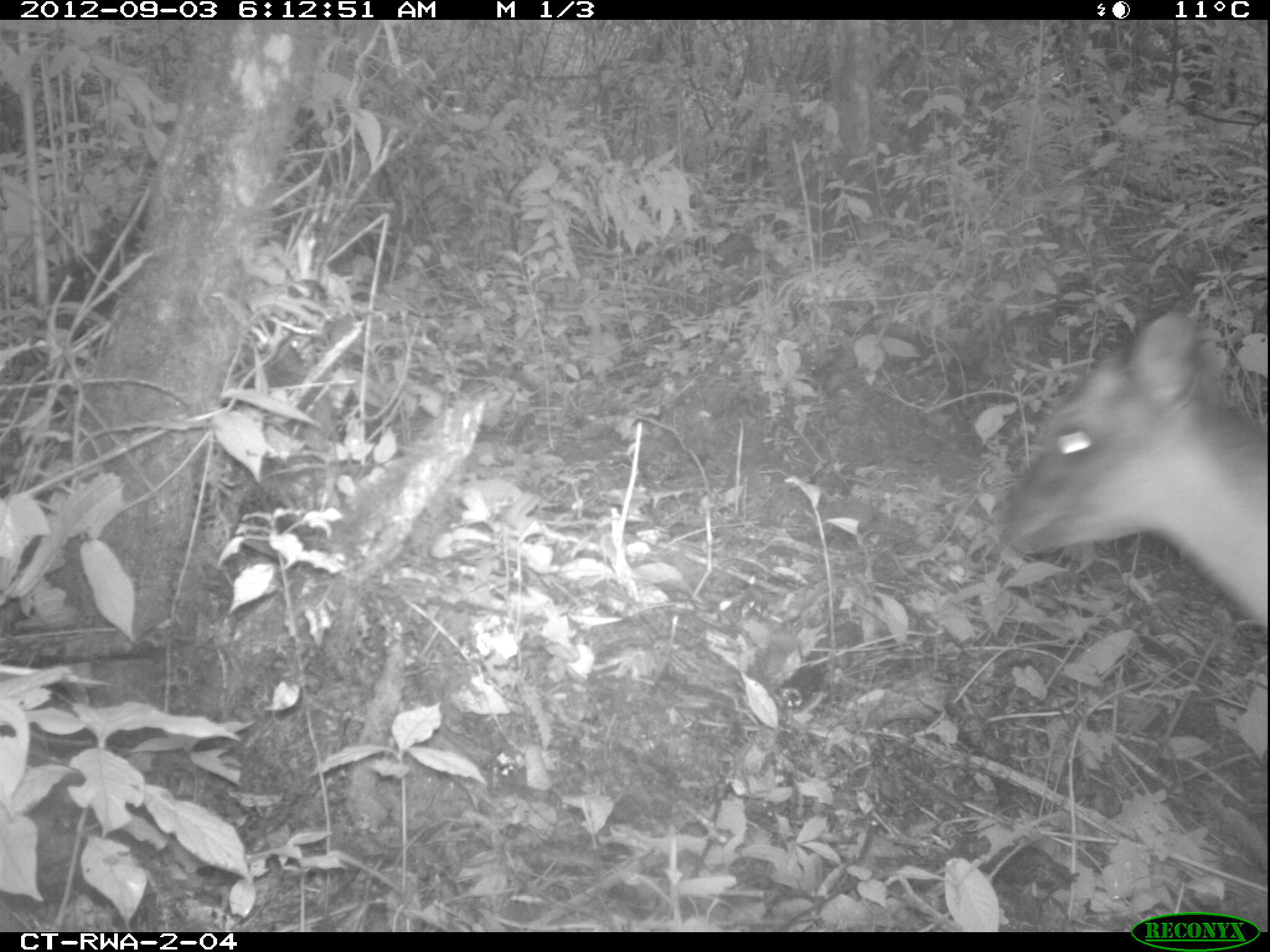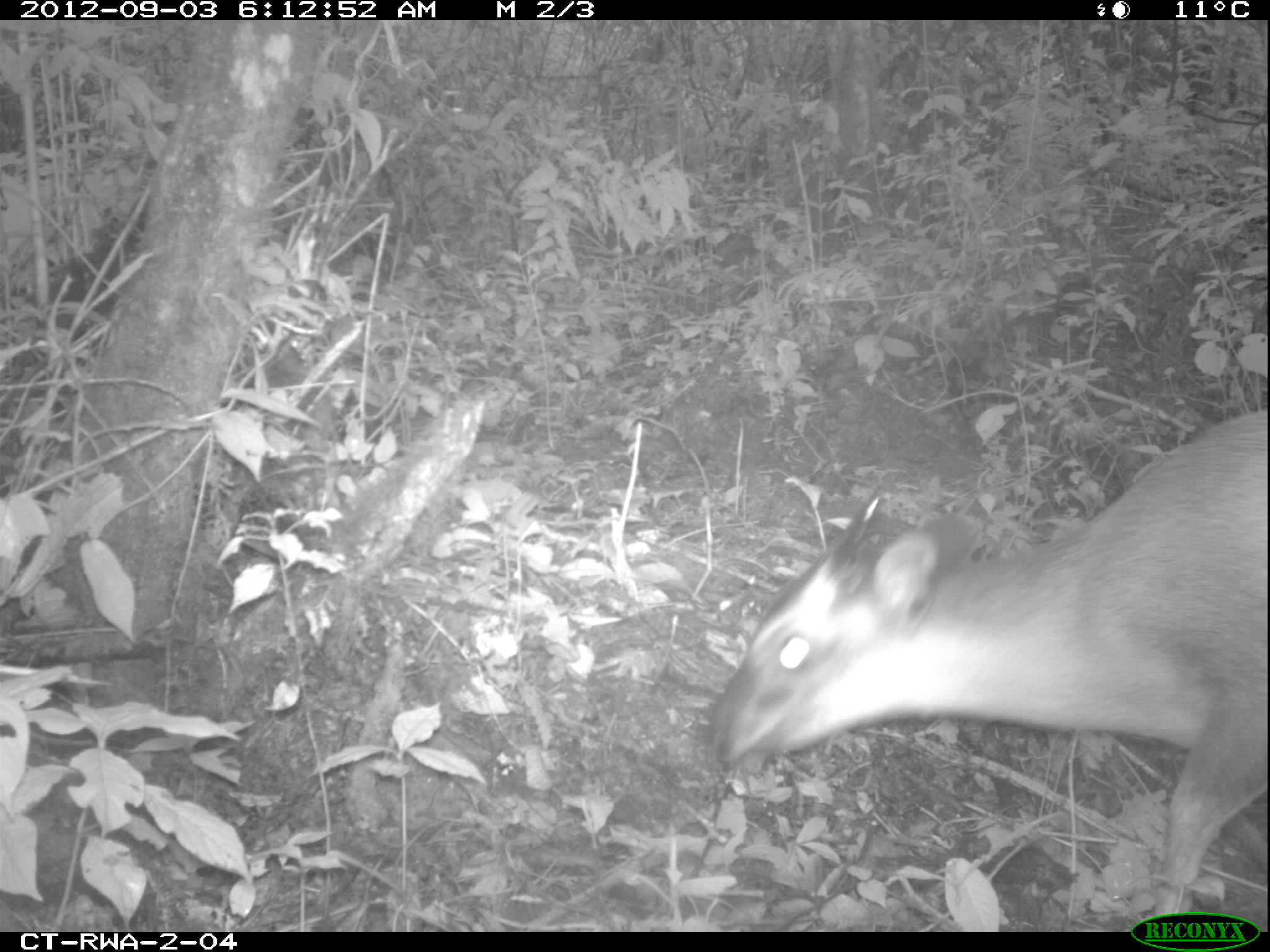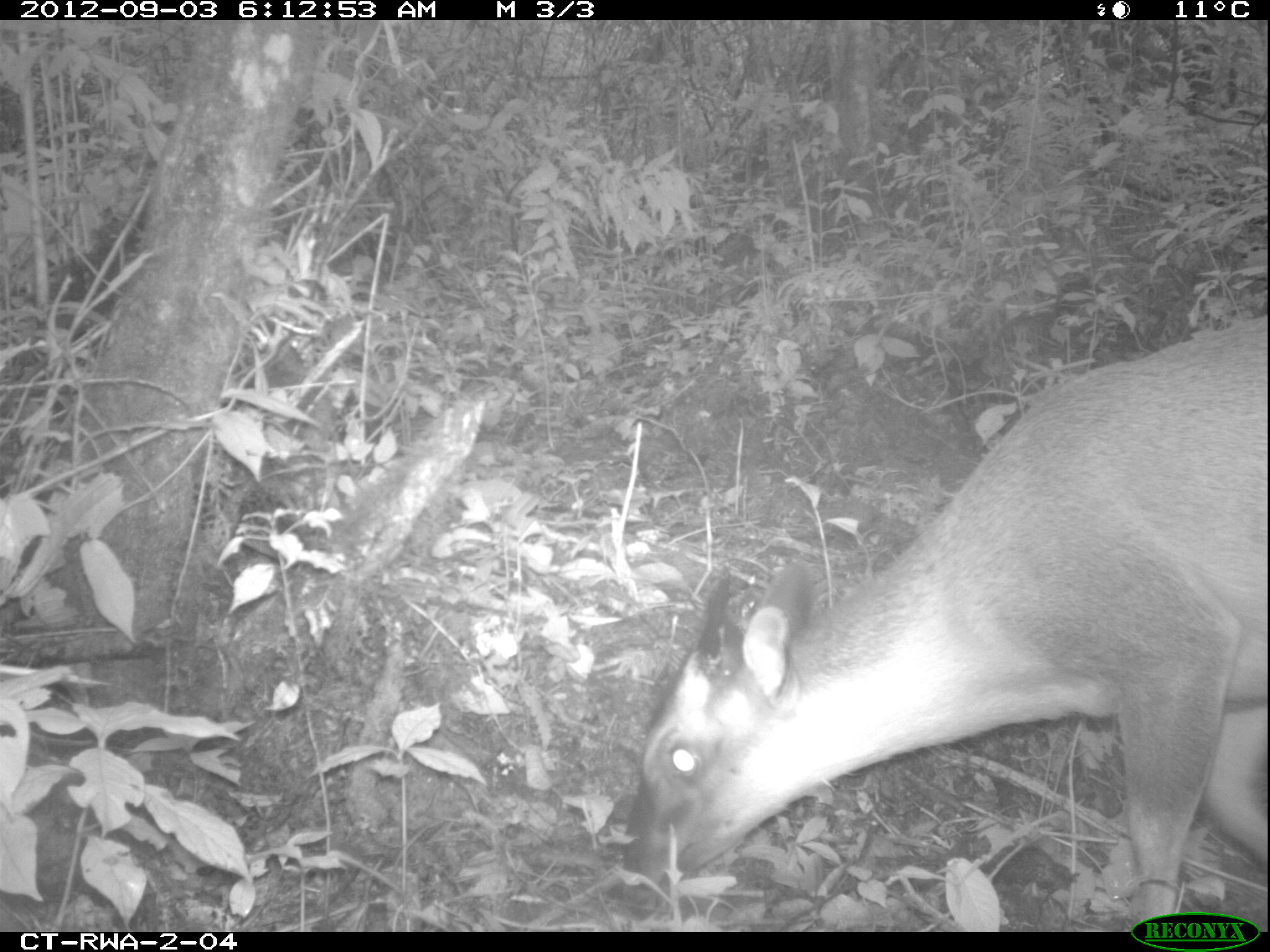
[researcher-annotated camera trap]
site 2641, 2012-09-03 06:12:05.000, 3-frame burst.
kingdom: Animalia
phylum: Chordata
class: Mammalia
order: Artiodactyla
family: Bovidae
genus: Cephalophus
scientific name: Cephalophus nigrifrons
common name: black-fronted duiker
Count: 1.